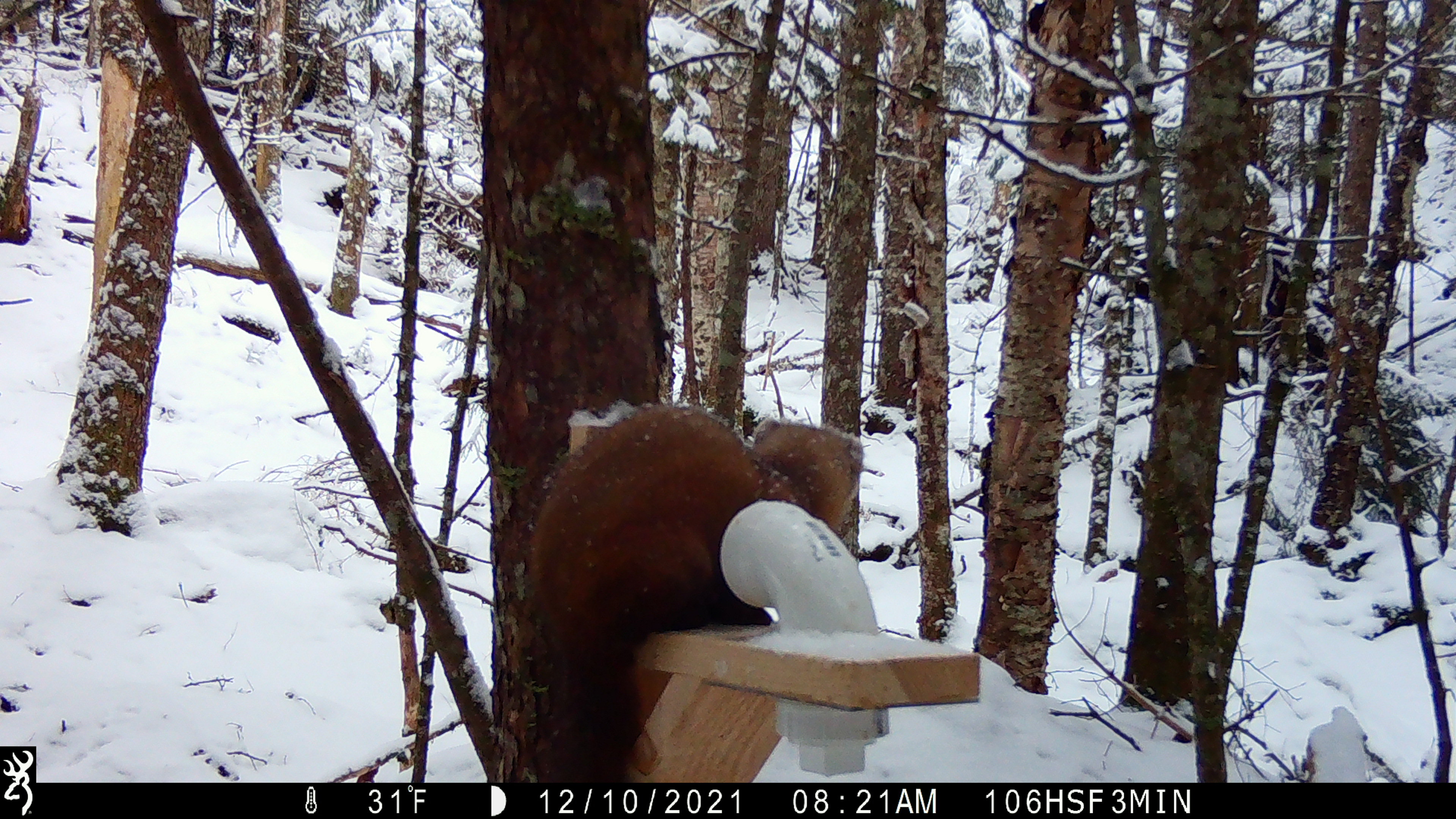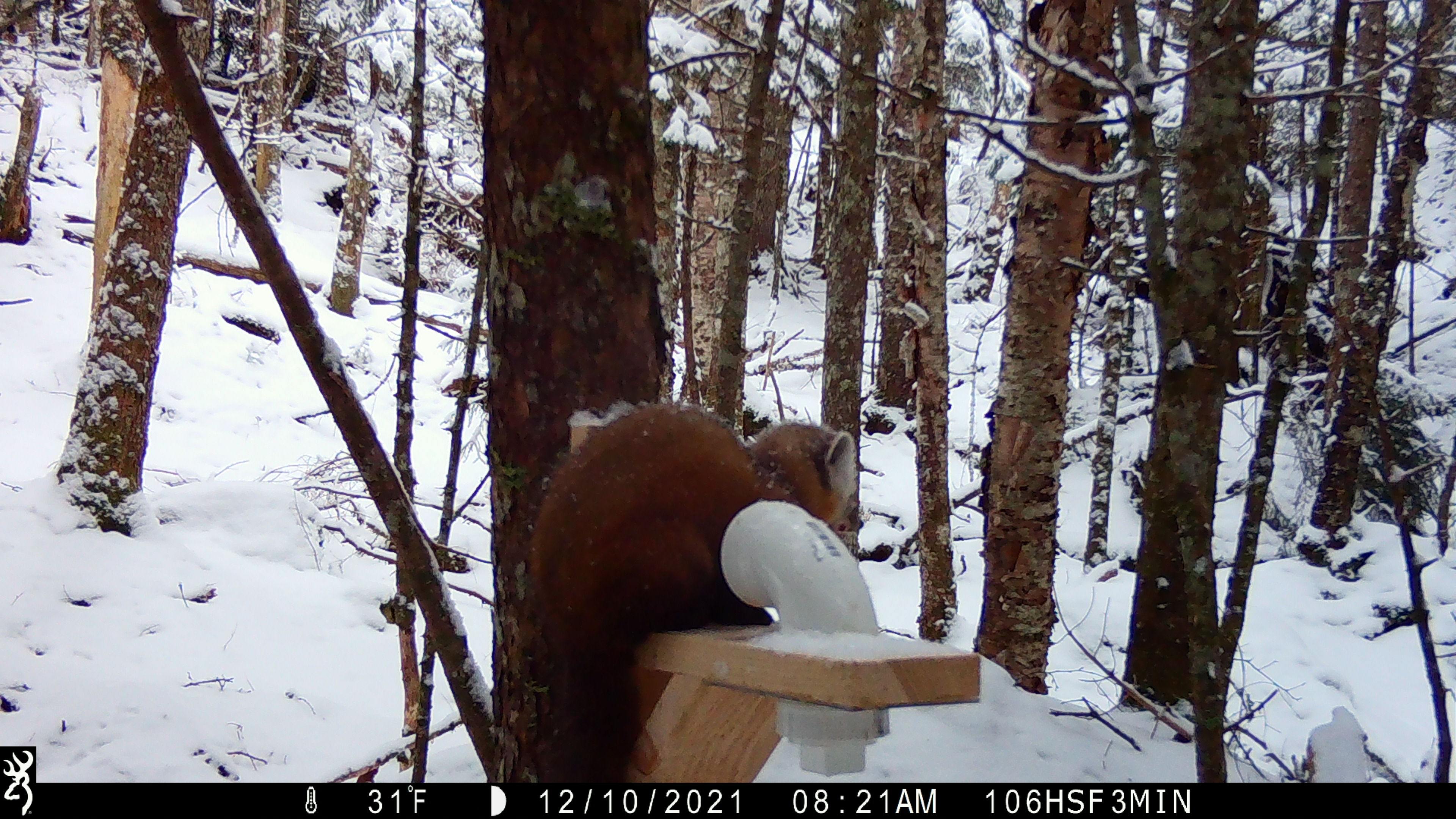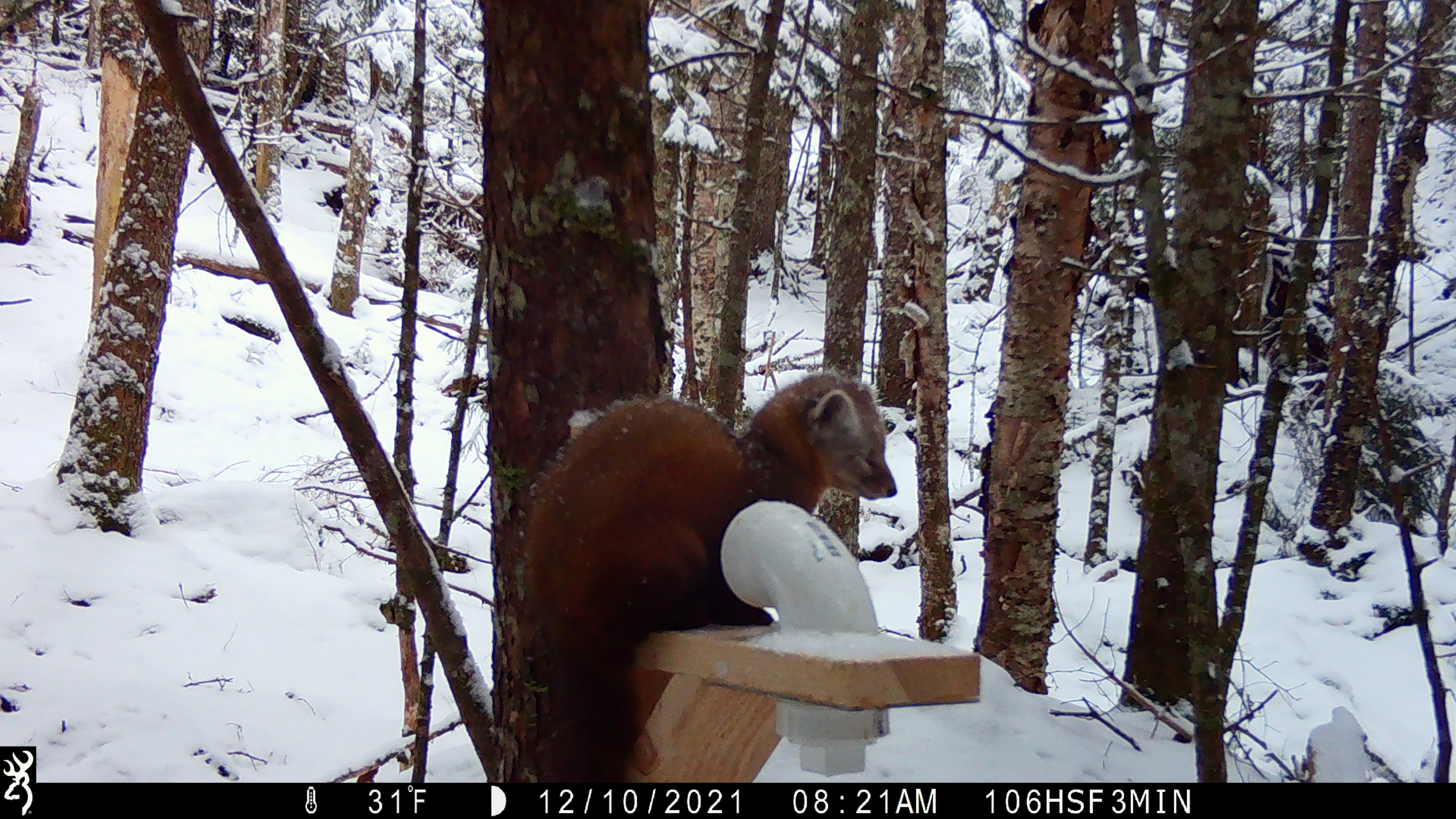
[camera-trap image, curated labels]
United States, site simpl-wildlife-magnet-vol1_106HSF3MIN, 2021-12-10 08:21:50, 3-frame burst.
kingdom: Animalia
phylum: Chordata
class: Mammalia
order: Carnivora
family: Mustelidae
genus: Martes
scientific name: Martes americana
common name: american marten